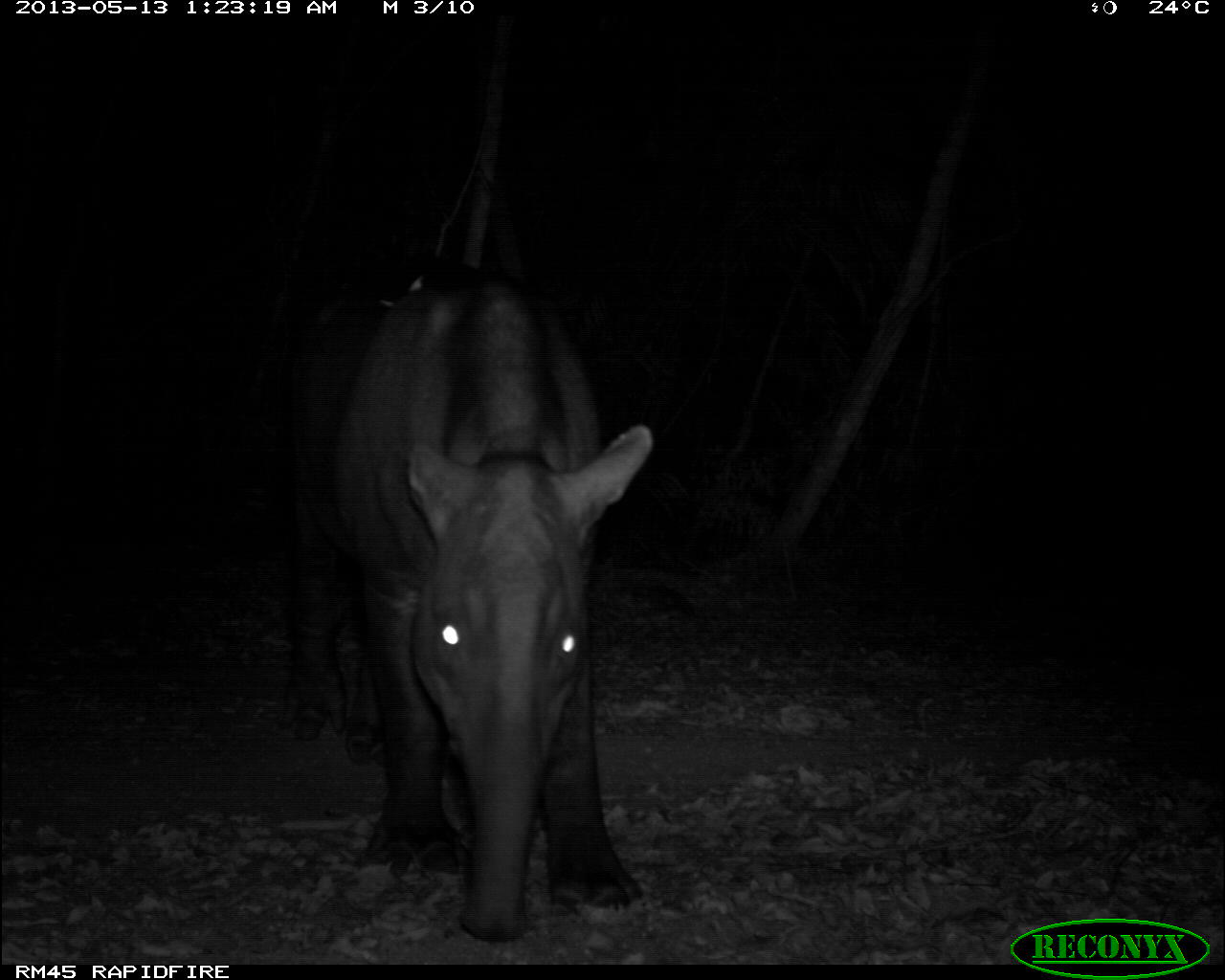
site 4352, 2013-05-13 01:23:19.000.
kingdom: Animalia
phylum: Chordata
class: Mammalia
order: Perissodactyla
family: Tapiridae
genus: Tapirus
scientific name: Tapirus bairdii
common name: baird's tapir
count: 2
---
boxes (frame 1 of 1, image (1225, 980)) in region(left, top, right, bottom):
tapirus bairdii: region(274, 249, 652, 943)